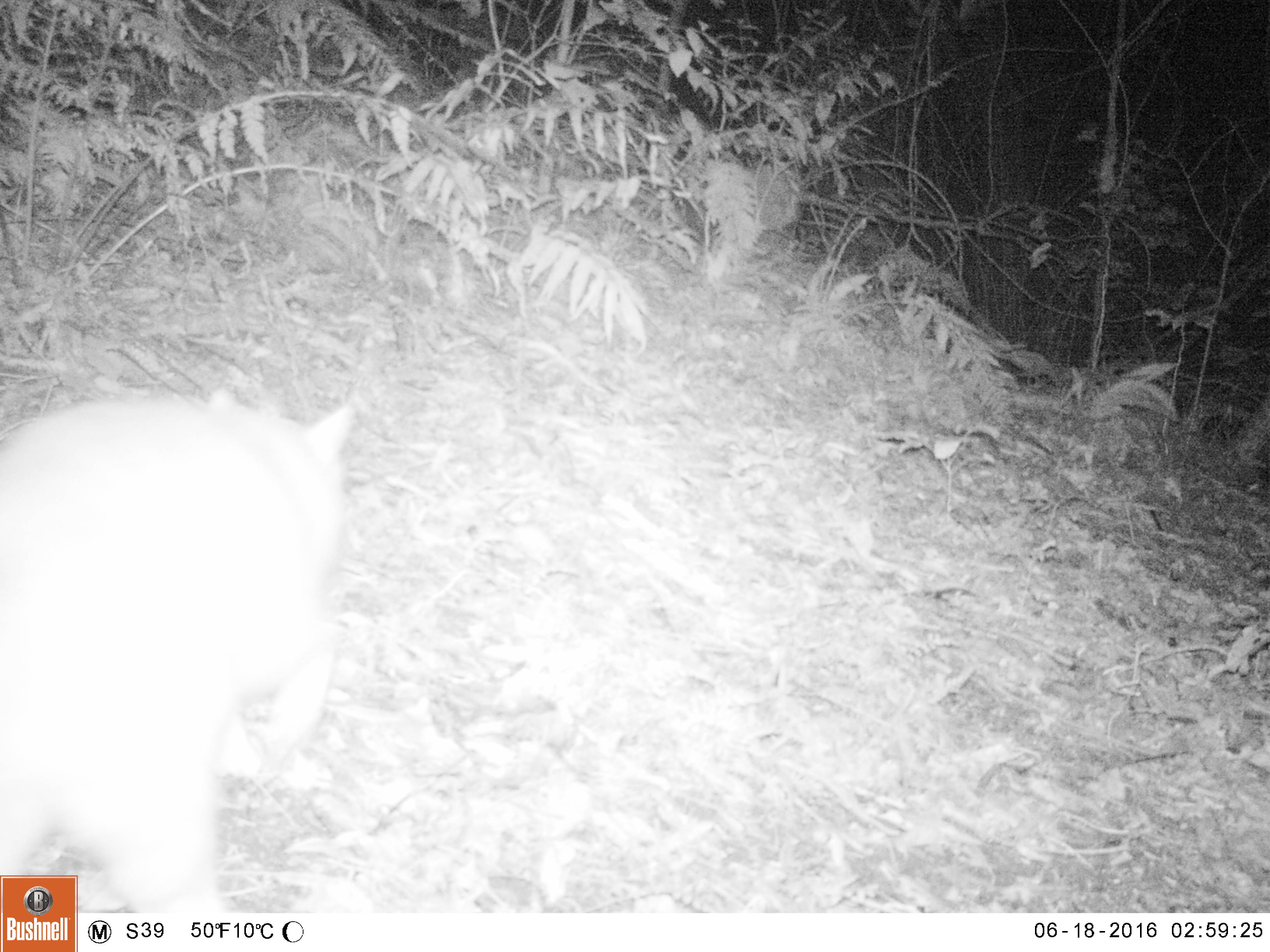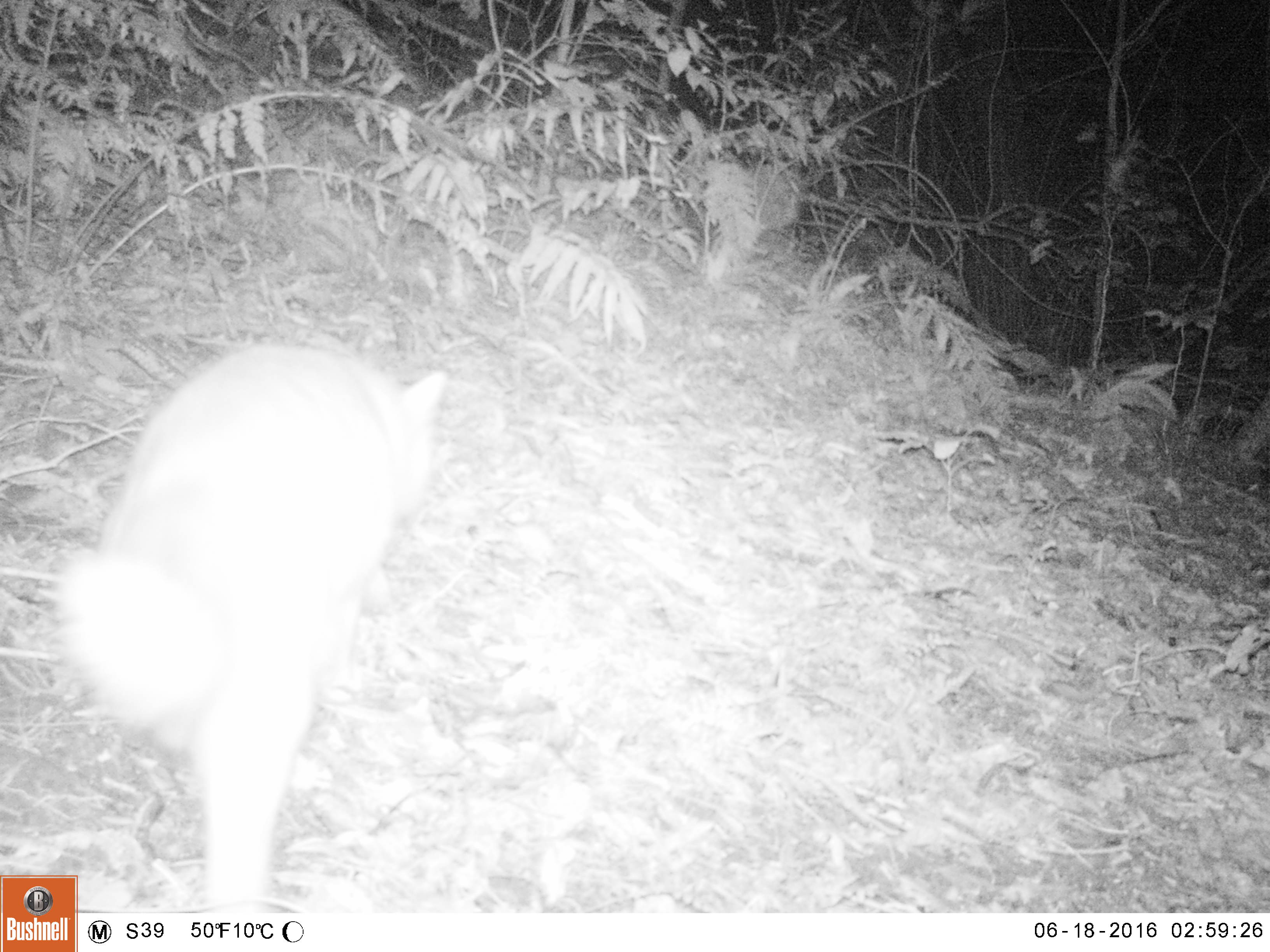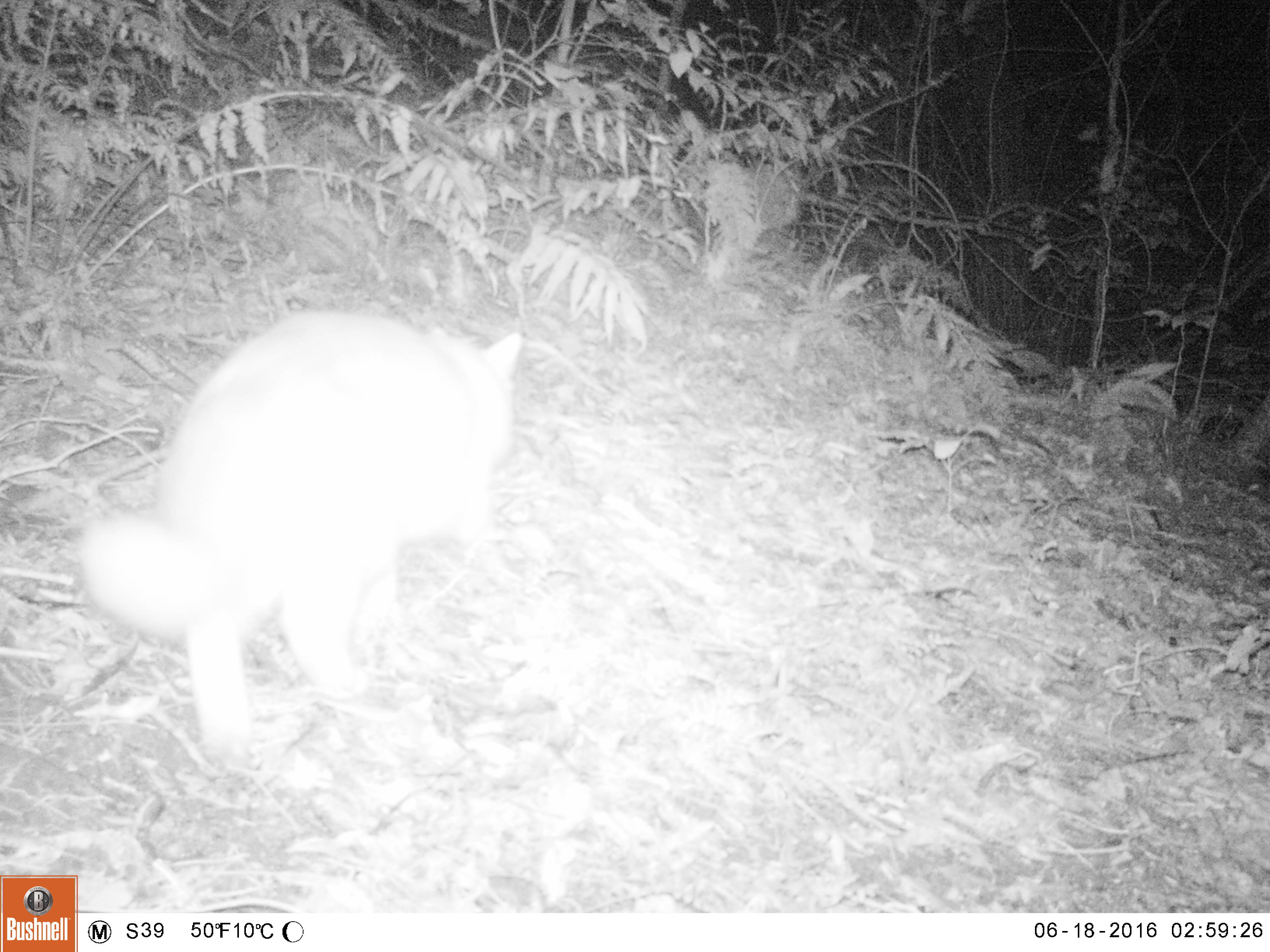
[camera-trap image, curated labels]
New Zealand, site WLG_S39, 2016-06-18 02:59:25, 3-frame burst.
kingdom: Animalia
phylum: Chordata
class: Mammalia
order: Carnivora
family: Felidae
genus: Felis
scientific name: Felis catus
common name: domestic cat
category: cat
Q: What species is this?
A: Cat (domestic cat) (Felis catus).